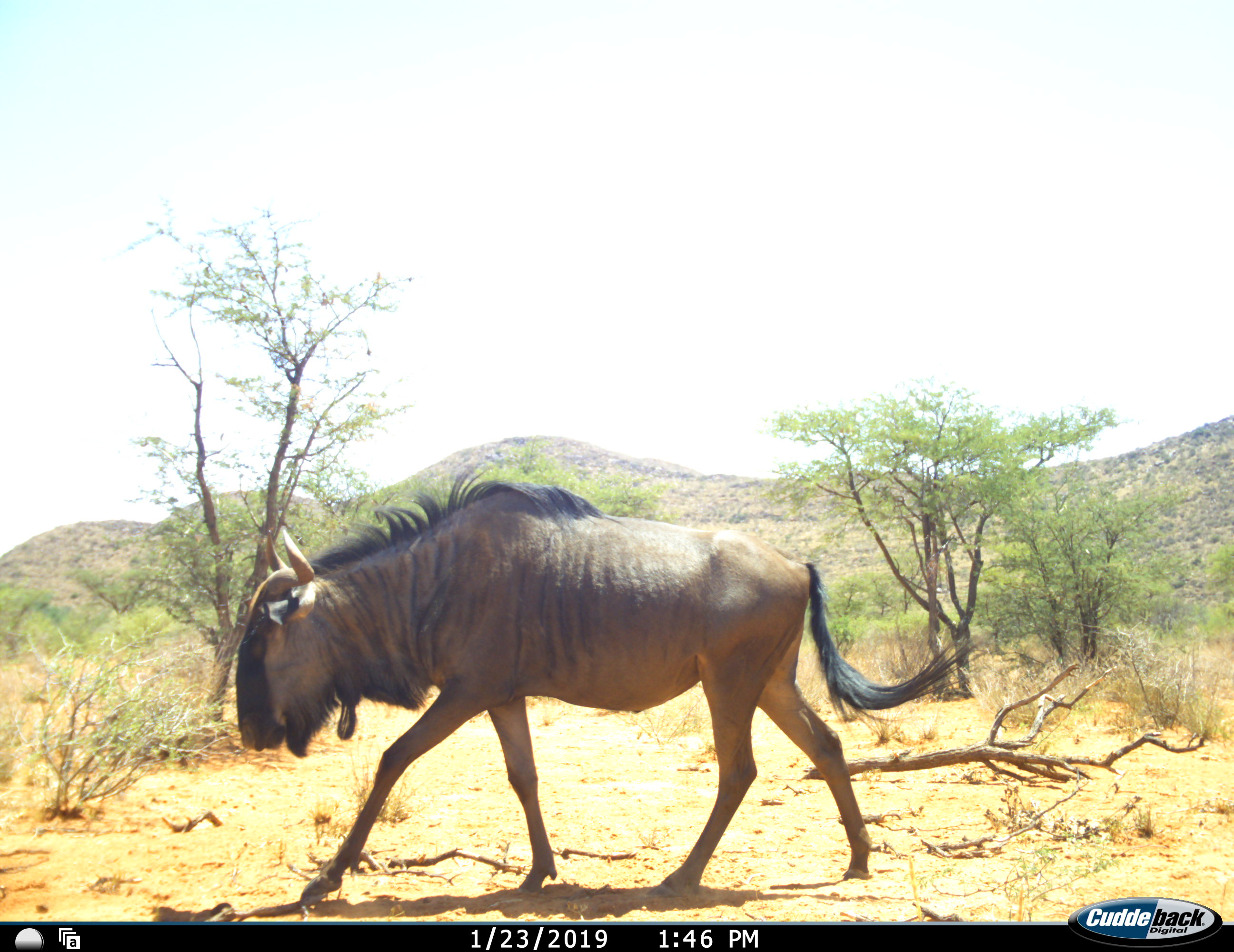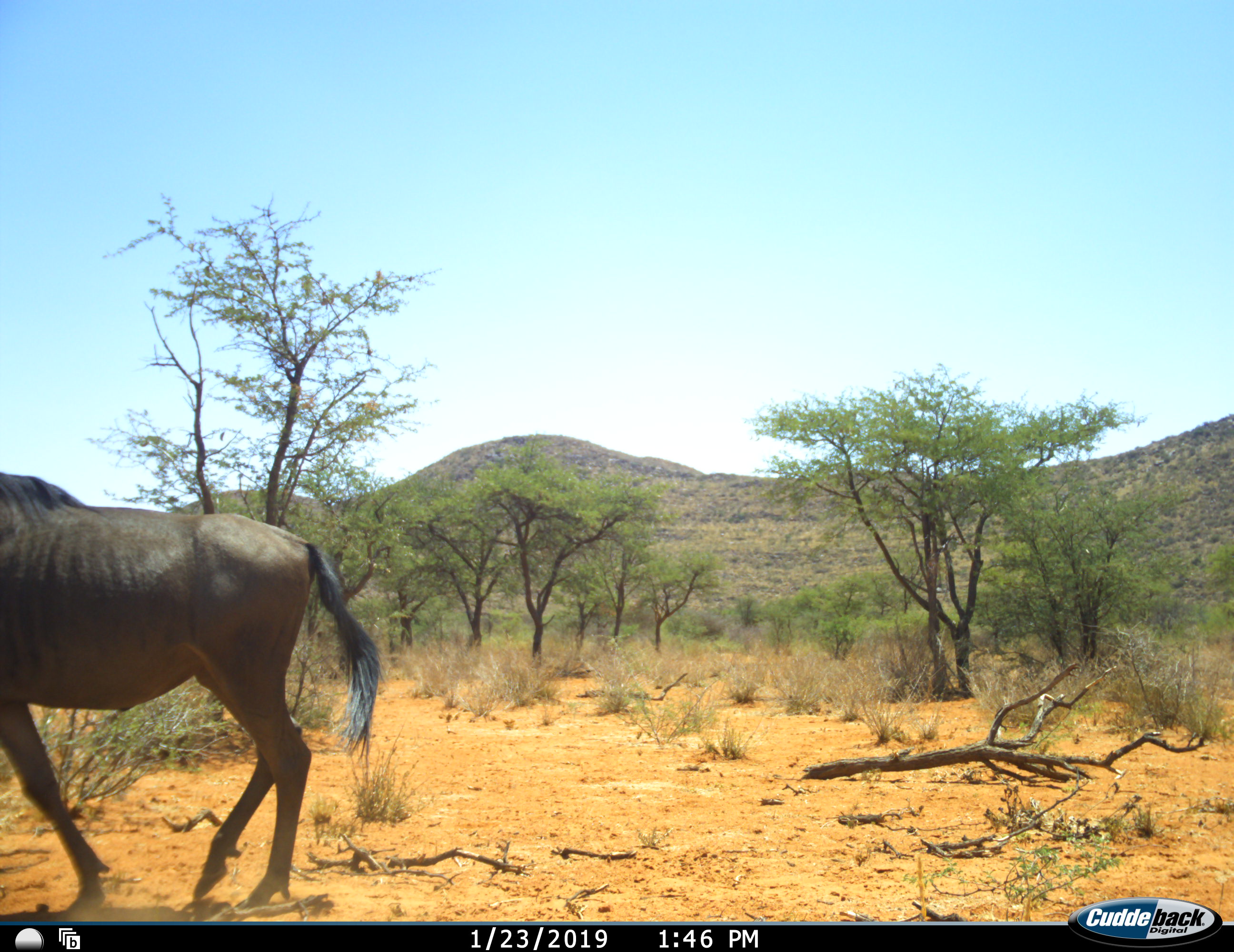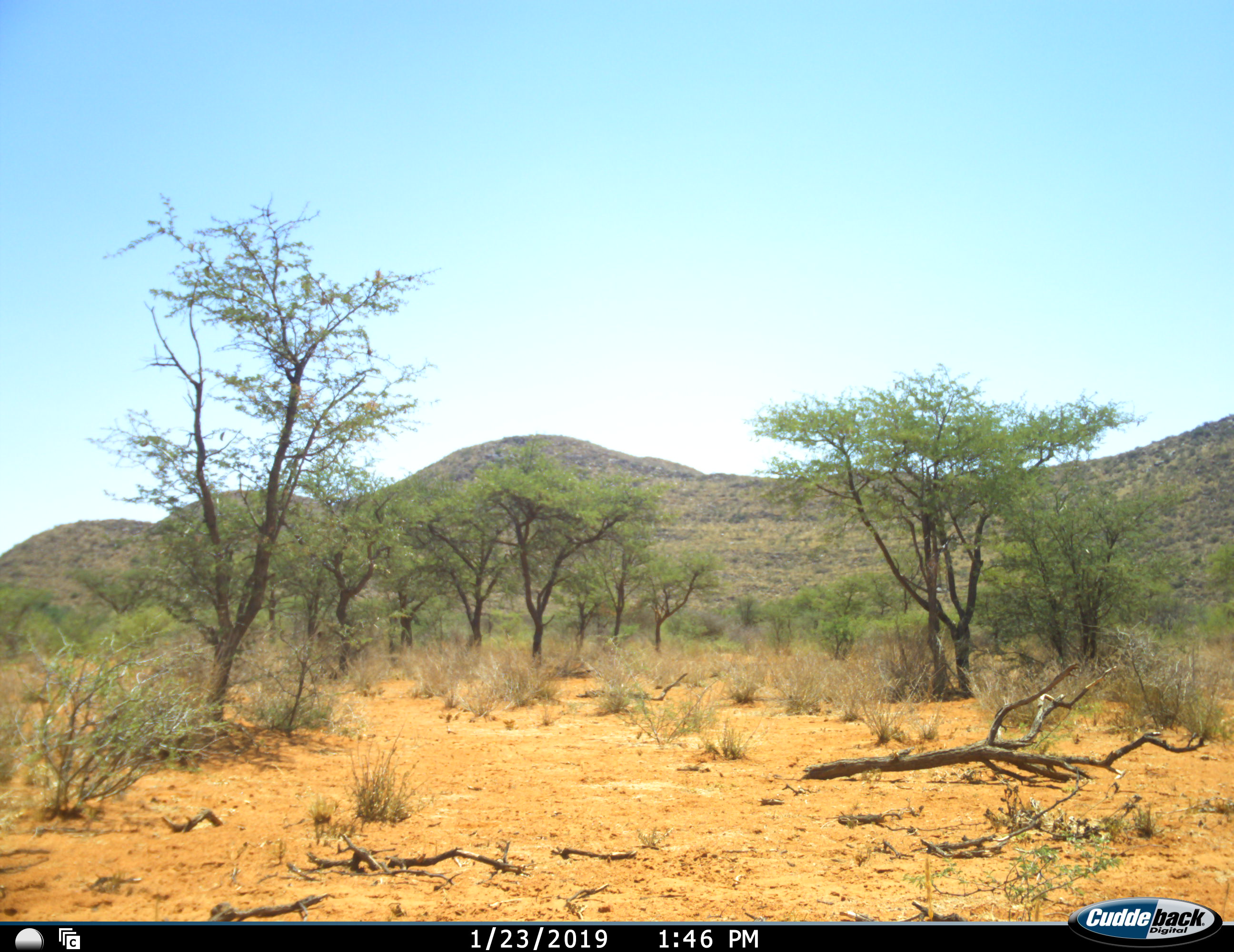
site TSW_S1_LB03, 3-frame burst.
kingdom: Animalia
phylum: Chordata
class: Mammalia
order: Artiodactyla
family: Bovidae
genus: Connochaetes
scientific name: Connochaetes taurinus taurinus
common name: blue wildebeest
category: wildebeestblue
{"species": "wildebeestblue (blue wildebeest) (Connochaetes taurinus taurinus)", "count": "1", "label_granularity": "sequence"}